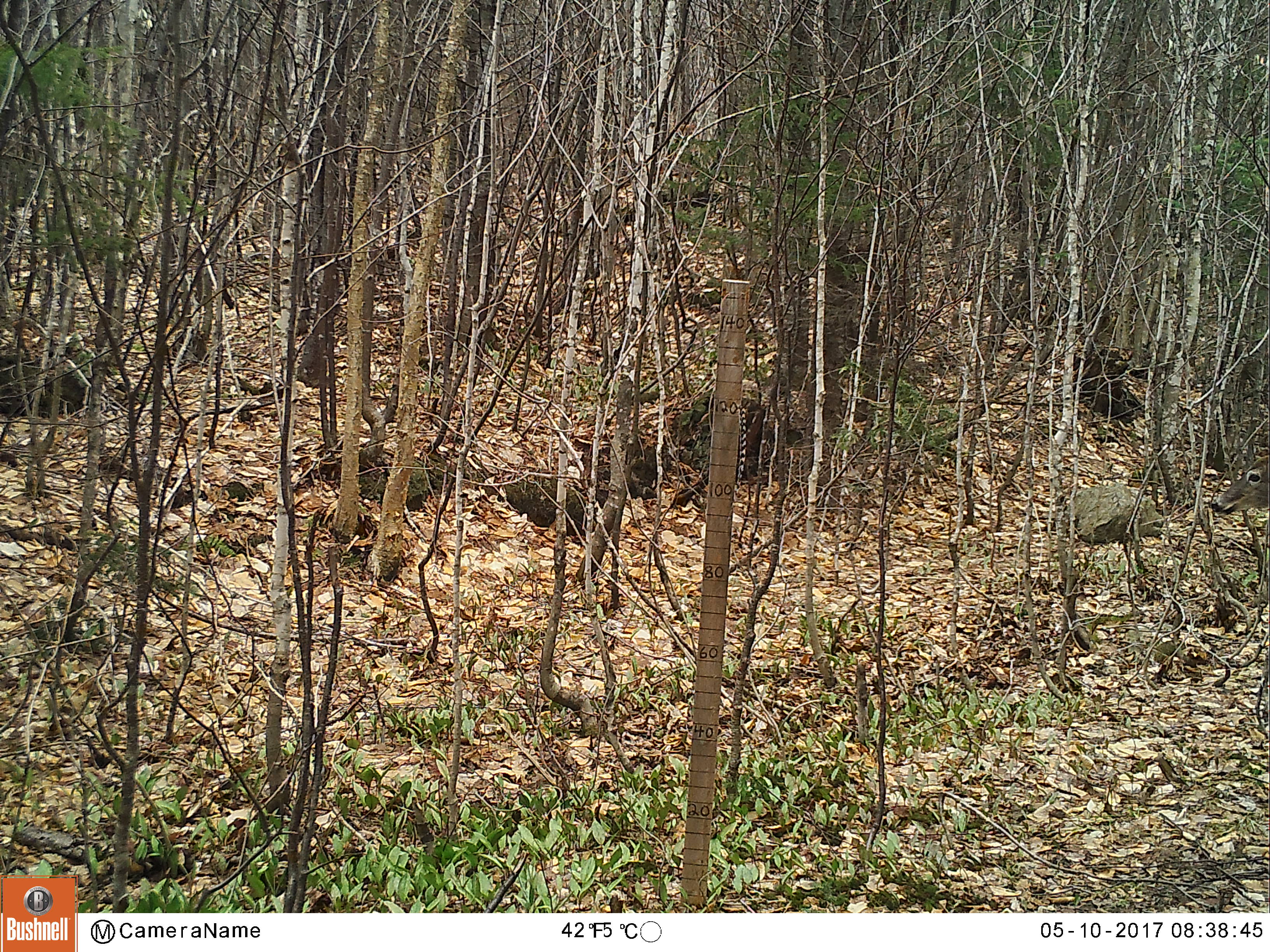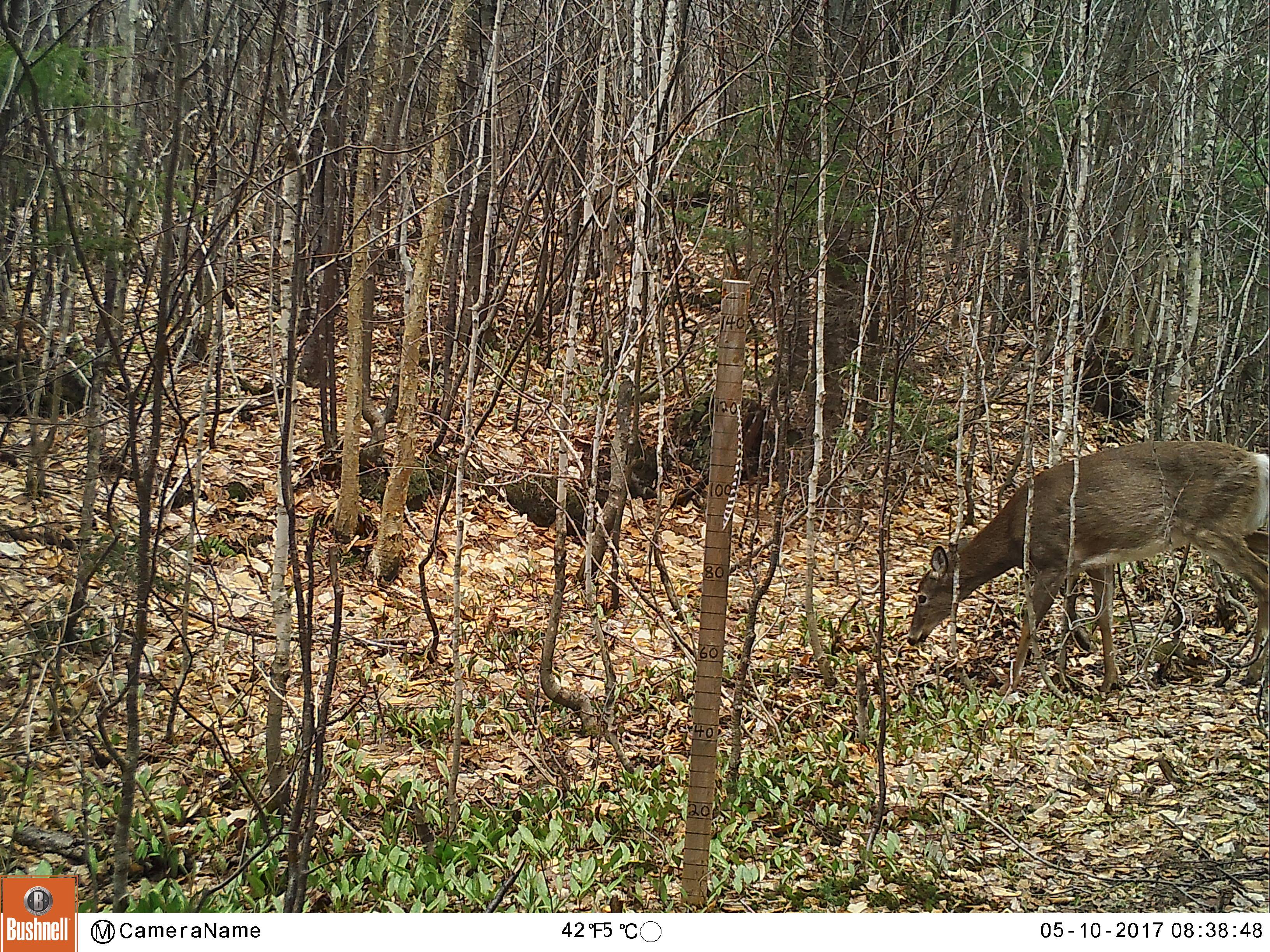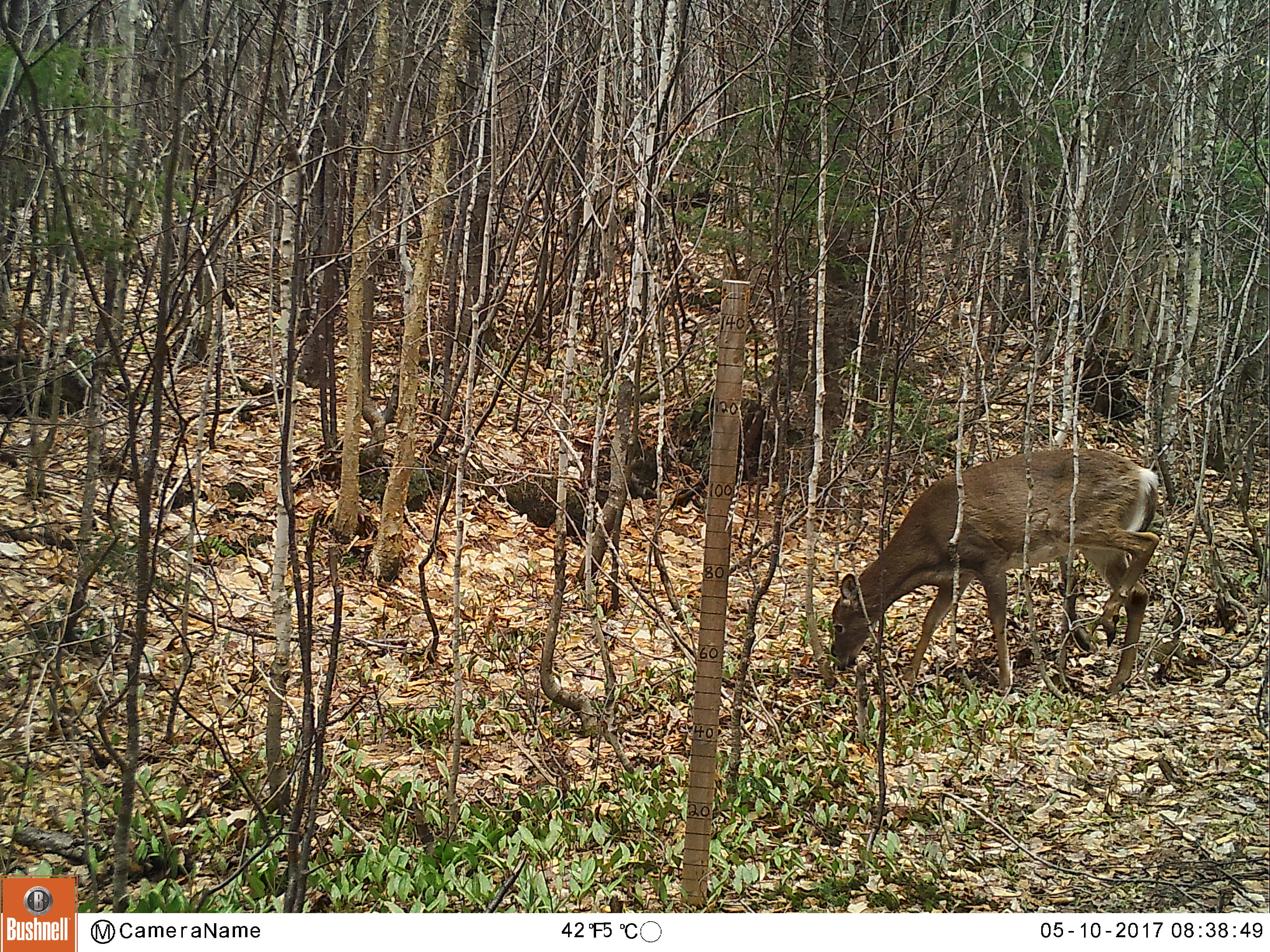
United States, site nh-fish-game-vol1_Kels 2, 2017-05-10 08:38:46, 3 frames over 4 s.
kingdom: Animalia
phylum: Chordata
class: Mammalia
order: Artiodactyla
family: Cervidae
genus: Odocoileus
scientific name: Odocoileus virginianus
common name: white-tailed deer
White-tailed deer (Odocoileus virginianus).